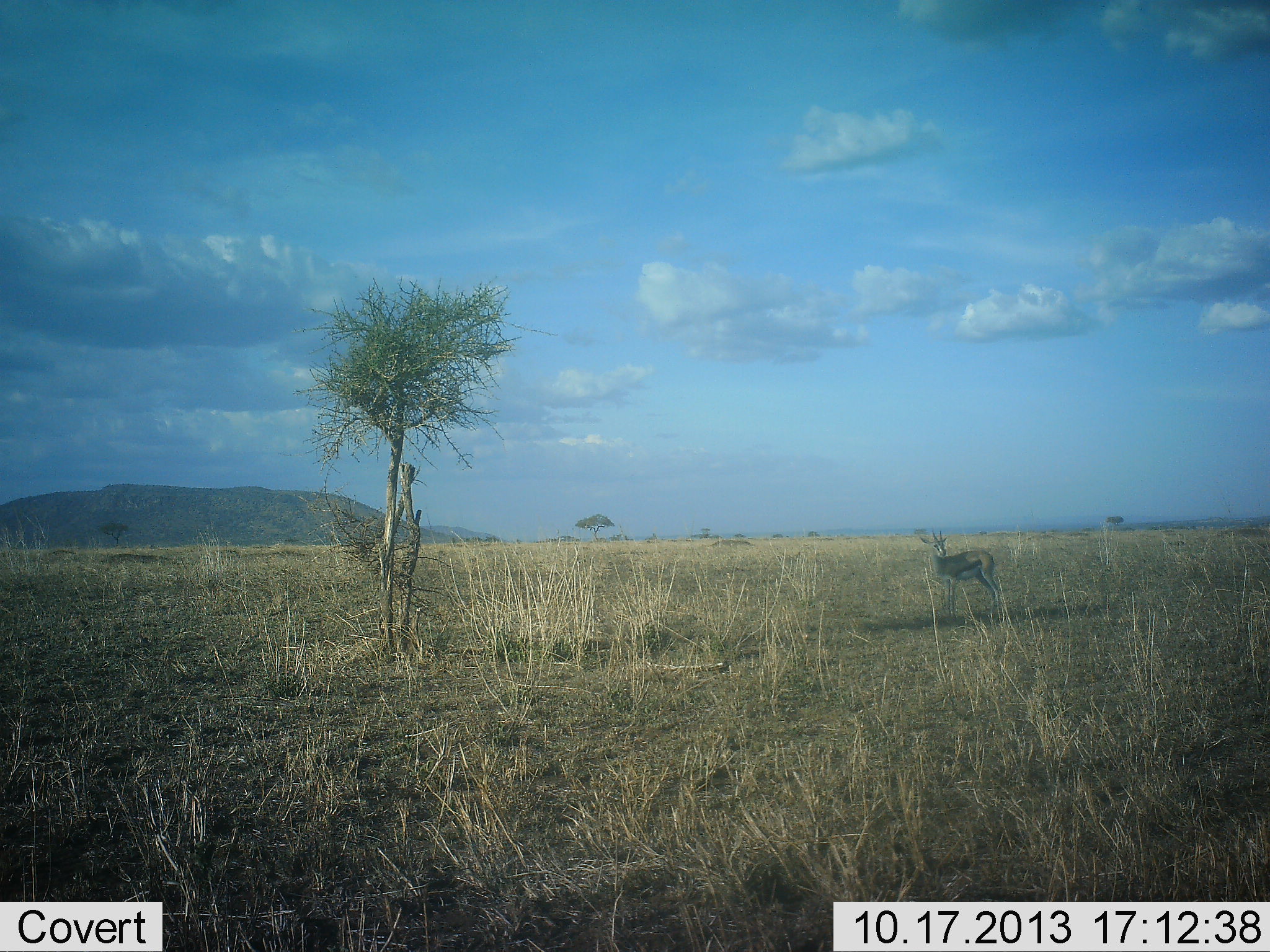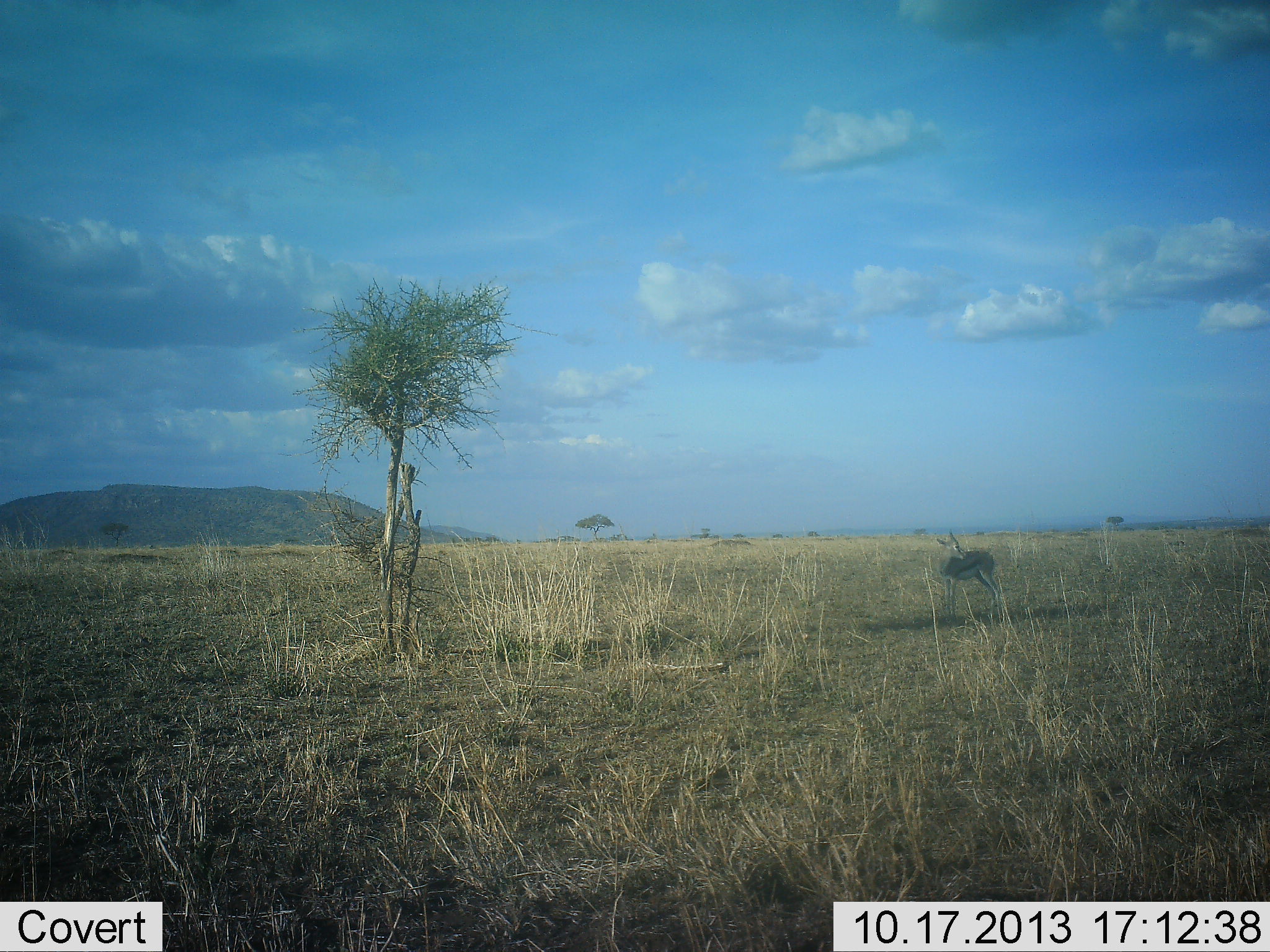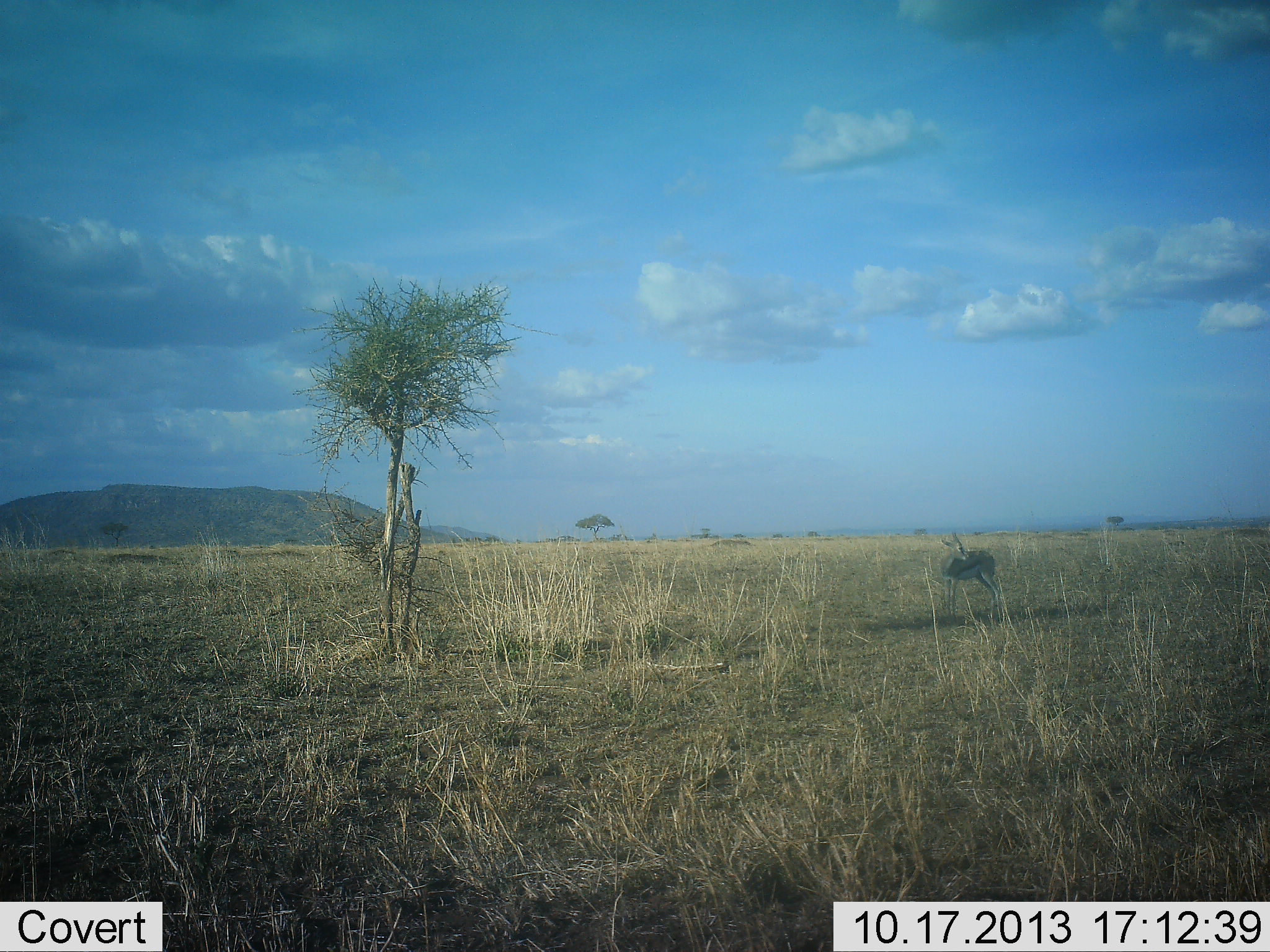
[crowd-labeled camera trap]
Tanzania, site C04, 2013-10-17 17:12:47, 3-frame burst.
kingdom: Animalia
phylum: Chordata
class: Mammalia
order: Artiodactyla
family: Bovidae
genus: Eudorcas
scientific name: Eudorcas thomsonii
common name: thomson's gazelle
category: gazellethomsons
Gazellethomsons (thomson's gazelle) (Eudorcas thomsonii), count 1. Behavior (volunteer vote fractions): standing 100%, resting 0%, moving 0%, interacting 0%. Young present (vote fraction): 0%. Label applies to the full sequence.